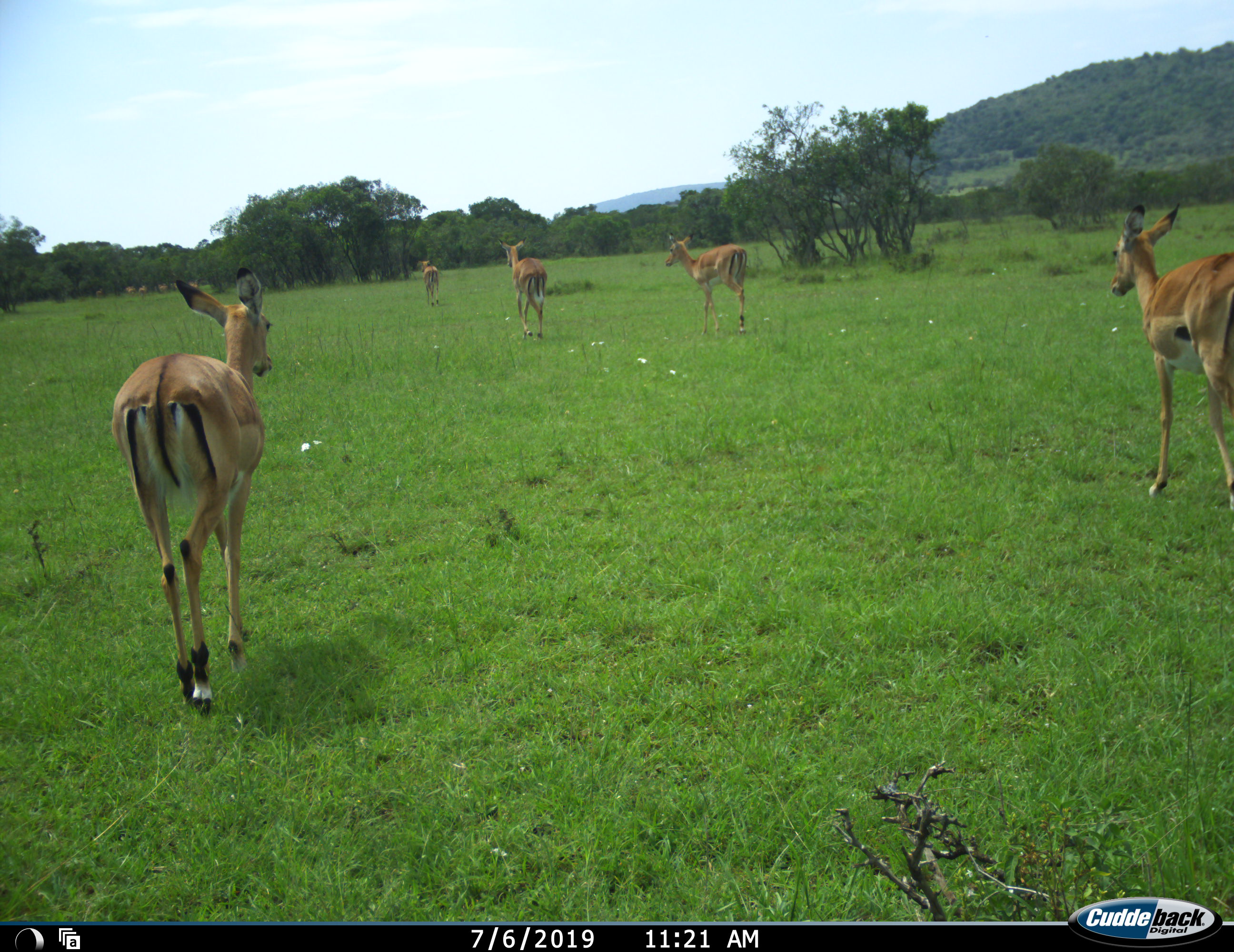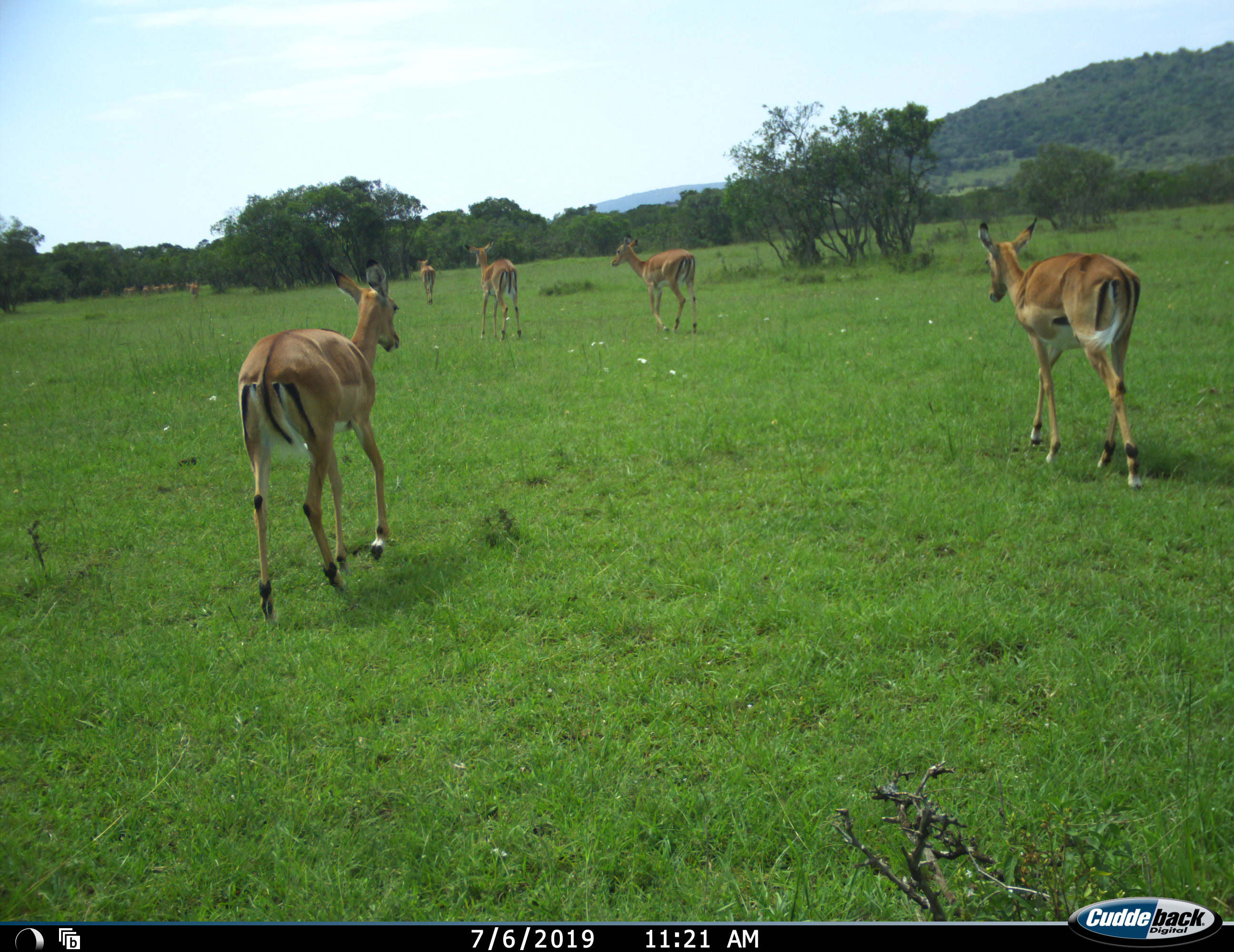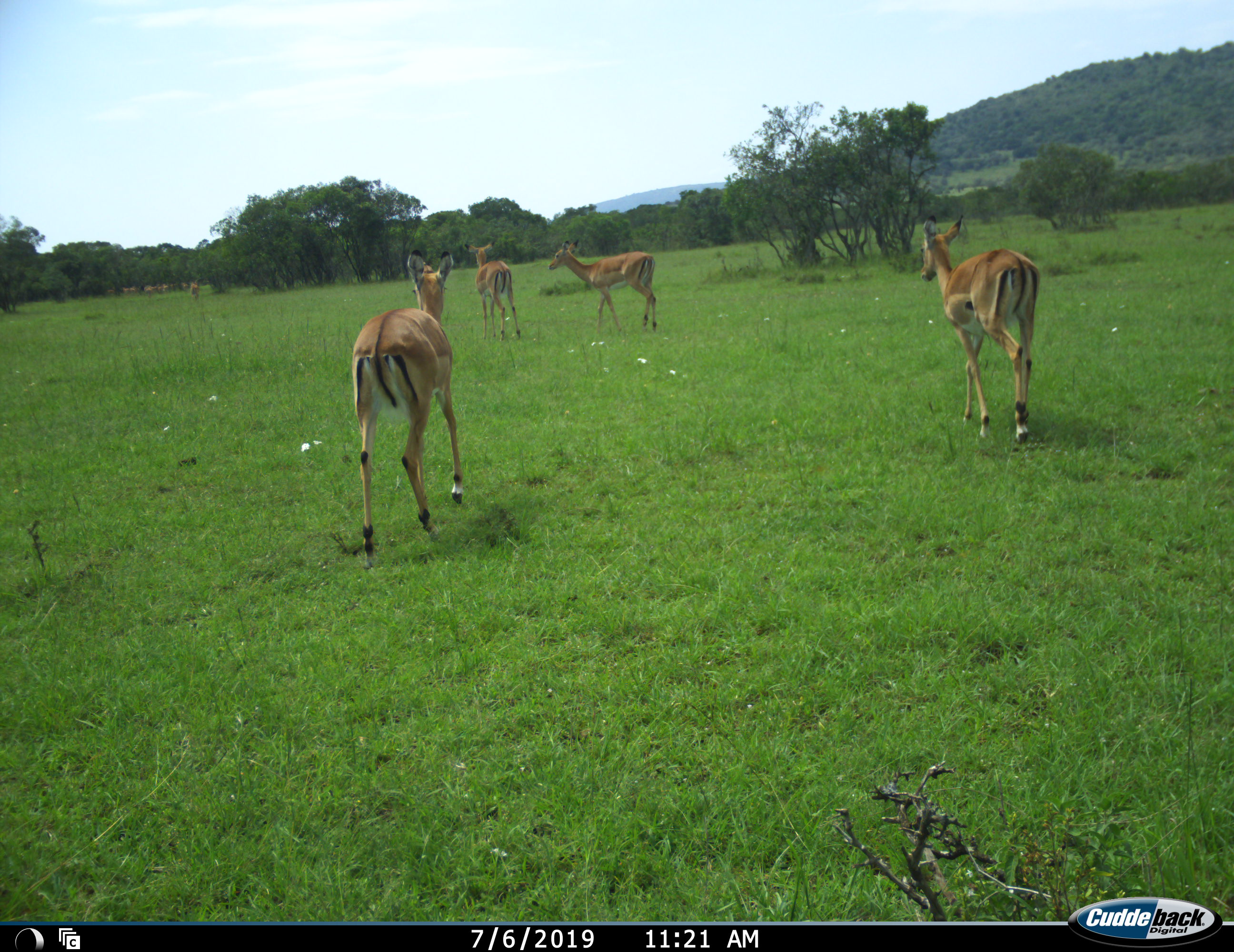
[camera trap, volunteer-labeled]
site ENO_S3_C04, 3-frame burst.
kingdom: Animalia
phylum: Chordata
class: Mammalia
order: Artiodactyla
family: Bovidae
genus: Aepyceros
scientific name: Aepyceros melampus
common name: impala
Impala (Aepyceros melampus), count 11-50. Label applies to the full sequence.